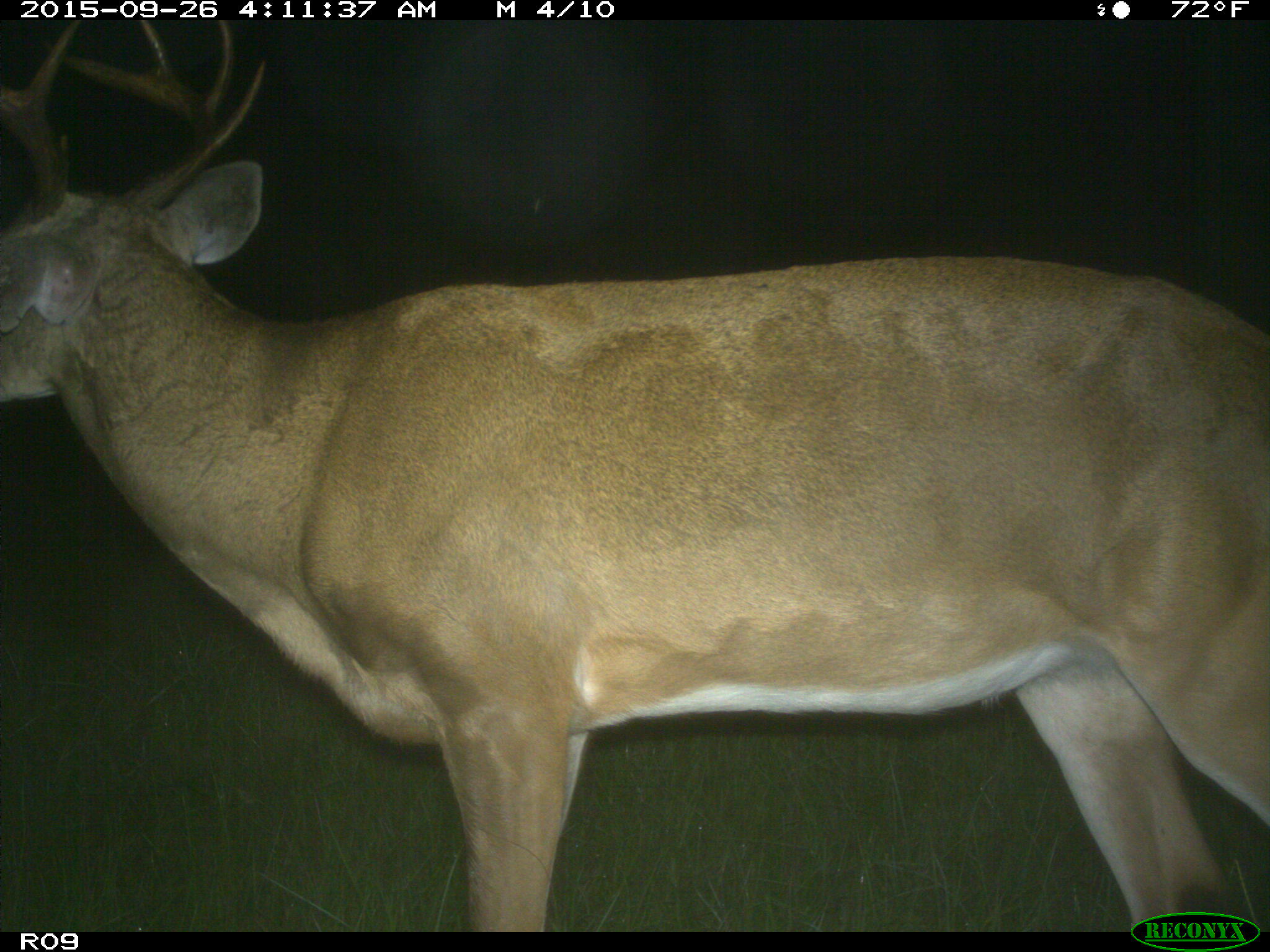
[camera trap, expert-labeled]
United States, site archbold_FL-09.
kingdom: Animalia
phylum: Chordata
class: Mammalia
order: Artiodactyla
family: Cervidae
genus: Odocoileus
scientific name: Odocoileus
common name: deer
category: unidentified deer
Unidentified deer (deer) (Odocoileus).